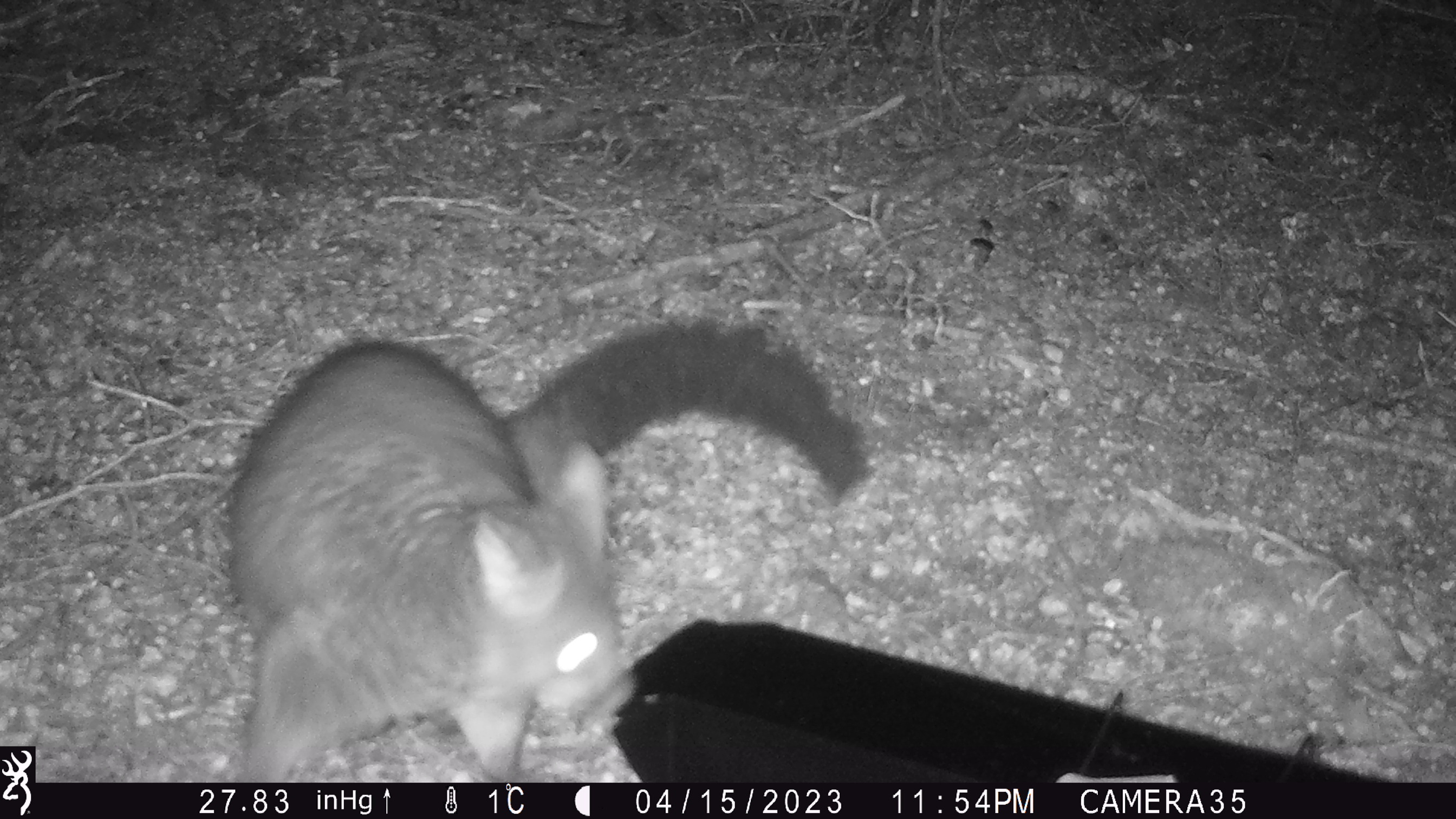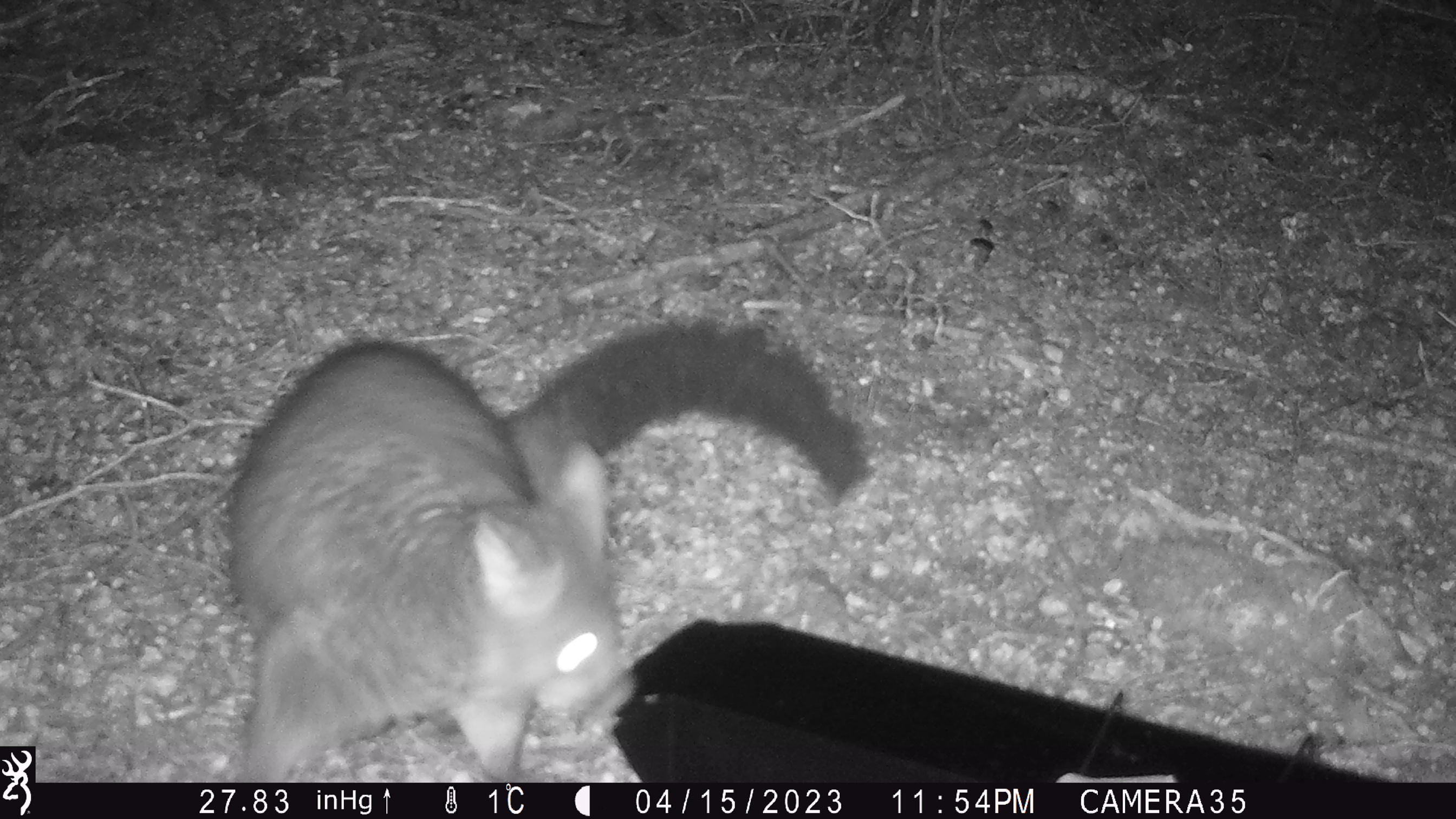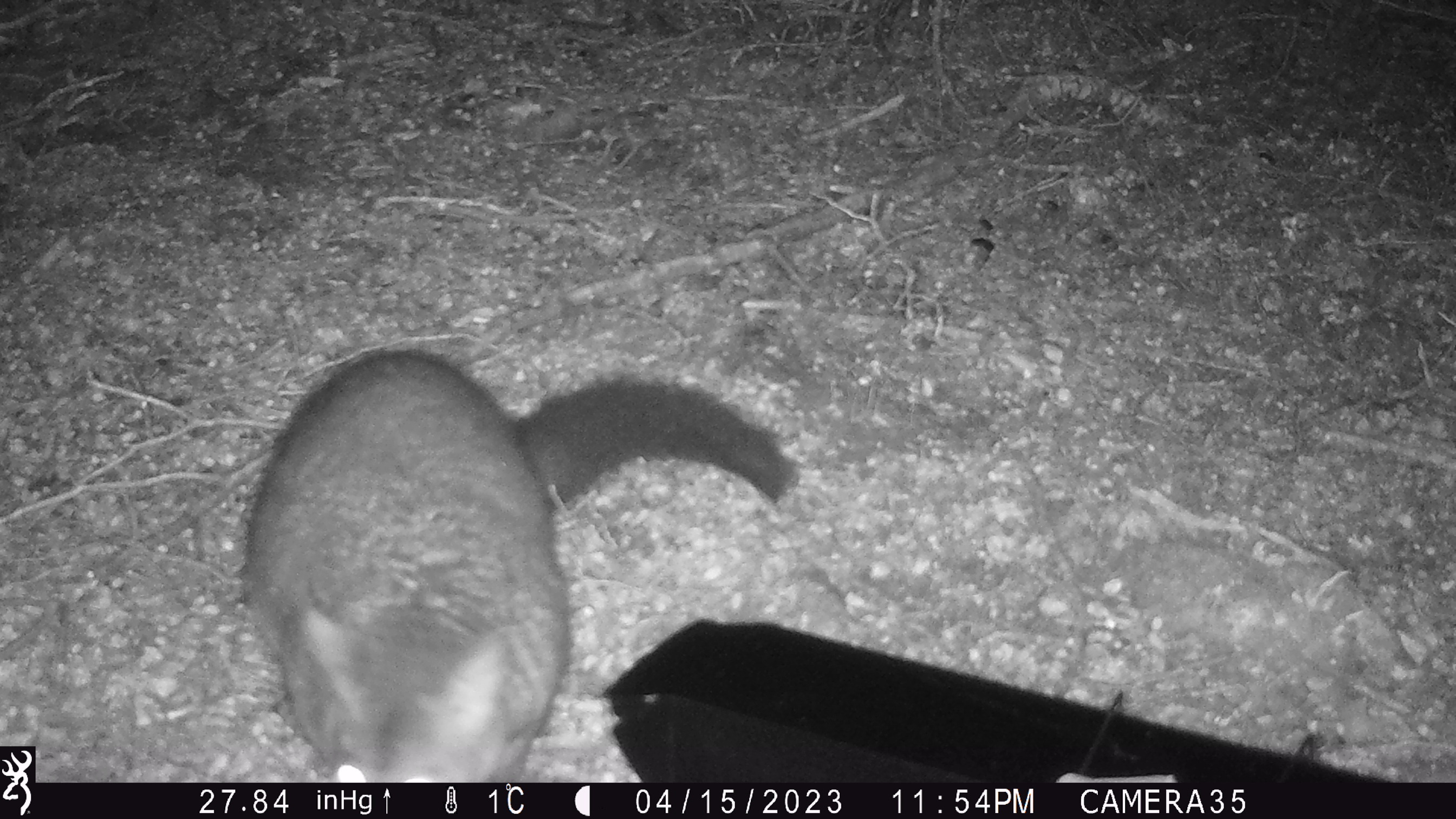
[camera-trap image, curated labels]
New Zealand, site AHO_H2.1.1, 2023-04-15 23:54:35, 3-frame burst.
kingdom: Animalia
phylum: Chordata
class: Mammalia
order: Diprotodontia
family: Phalangeridae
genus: Trichosurus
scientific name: Trichosurus vulpecula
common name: common brushtail possum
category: possum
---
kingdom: Animalia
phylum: Chordata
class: Mammalia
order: Carnivora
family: Mustelidae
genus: Mustela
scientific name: Mustela erminea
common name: stoat